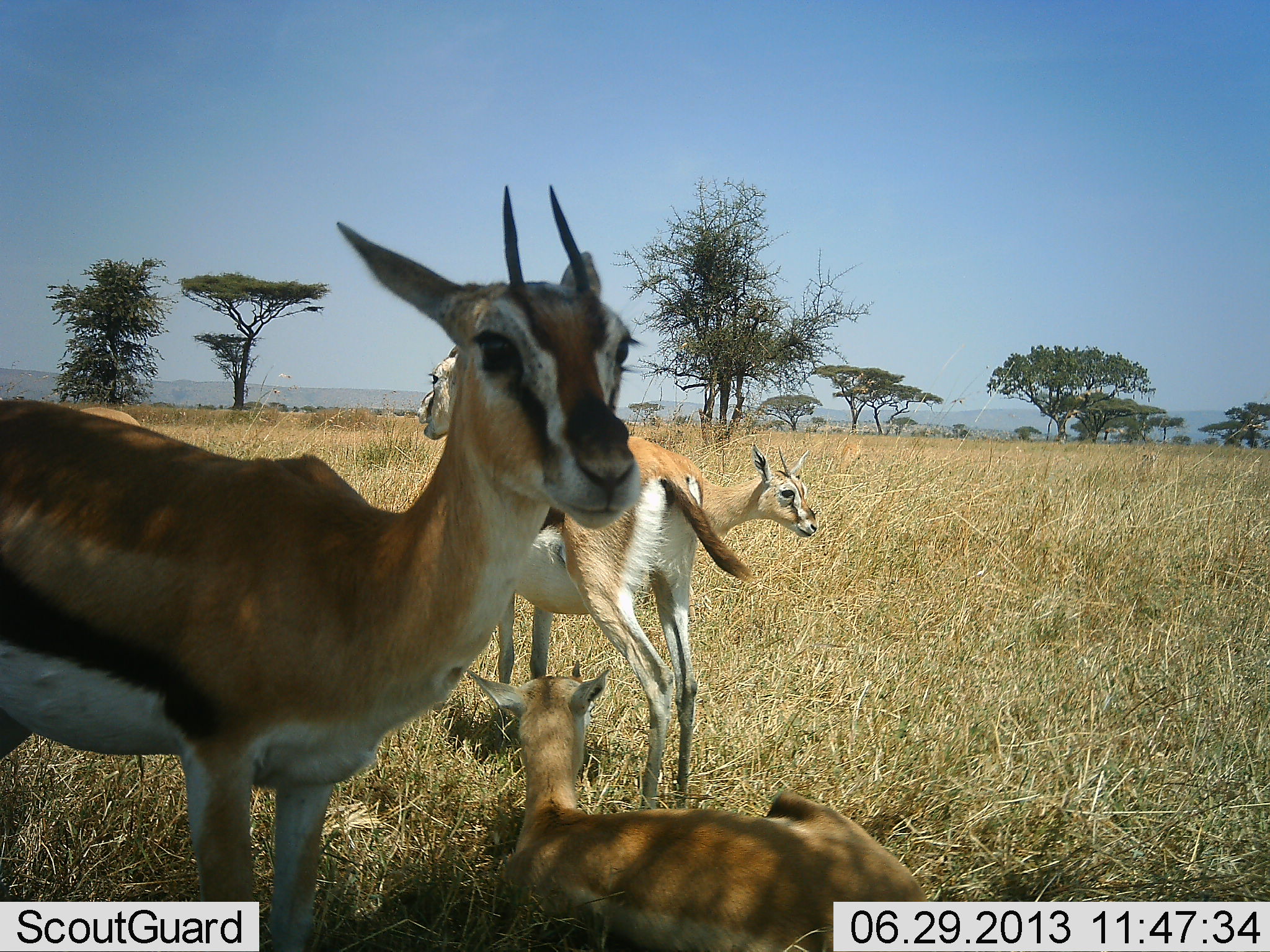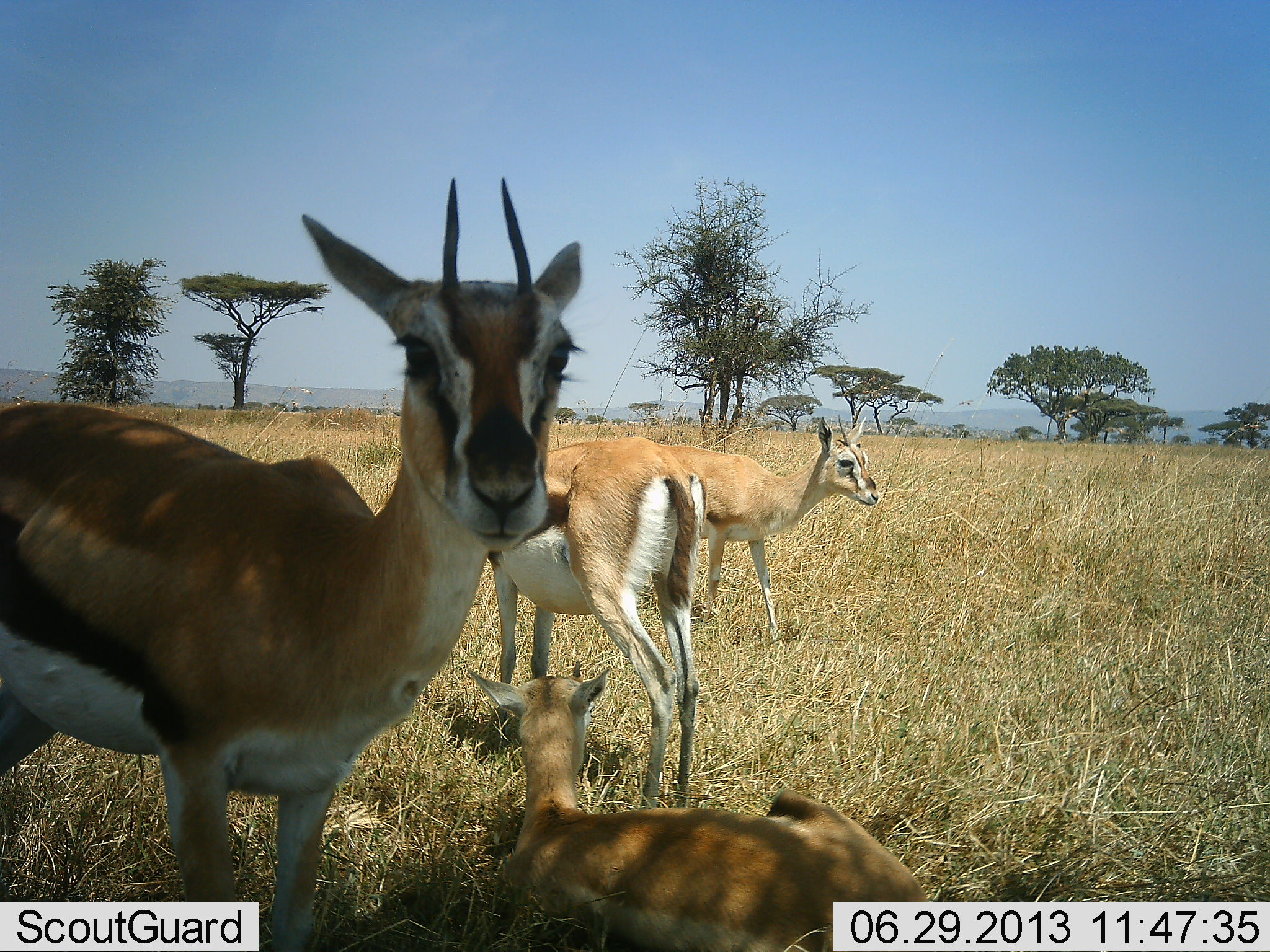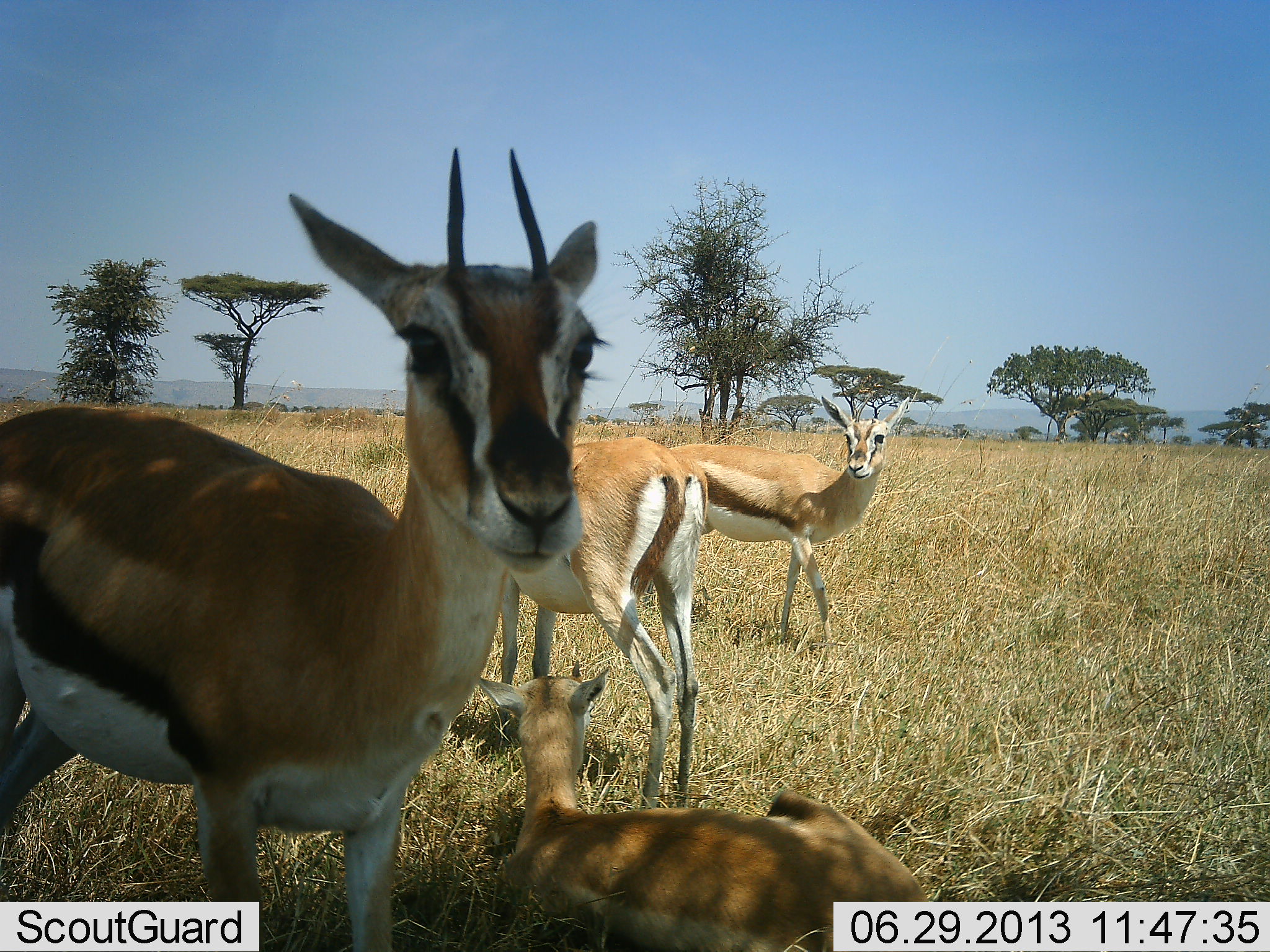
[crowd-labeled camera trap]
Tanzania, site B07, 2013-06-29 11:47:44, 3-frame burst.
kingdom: Animalia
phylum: Chordata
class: Mammalia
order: Artiodactyla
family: Bovidae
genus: Eudorcas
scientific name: Eudorcas thomsonii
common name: thomson's gazelle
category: gazellethomsons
Gazellethomsons (thomson's gazelle) (Eudorcas thomsonii), count 4. Behavior (volunteer vote fractions): standing 90%, resting 100%, moving 30%, interacting 0%. Young present (vote fraction): 0%. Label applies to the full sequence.